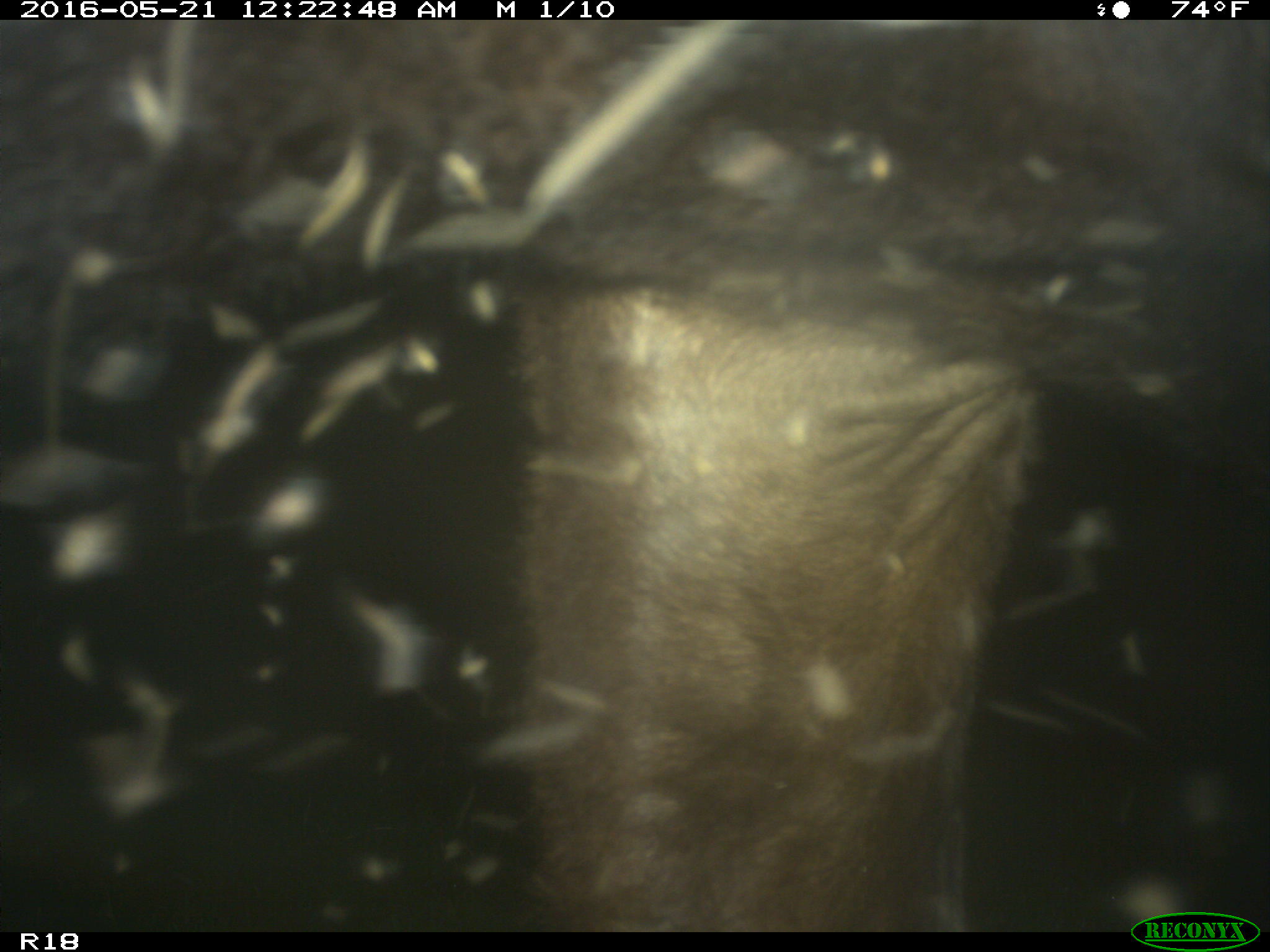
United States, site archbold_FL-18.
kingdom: Animalia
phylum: Chordata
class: Mammalia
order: Artiodactyla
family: Bovidae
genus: Bos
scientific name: Bos taurus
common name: domestic cow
Bos taurus (domestic cow).